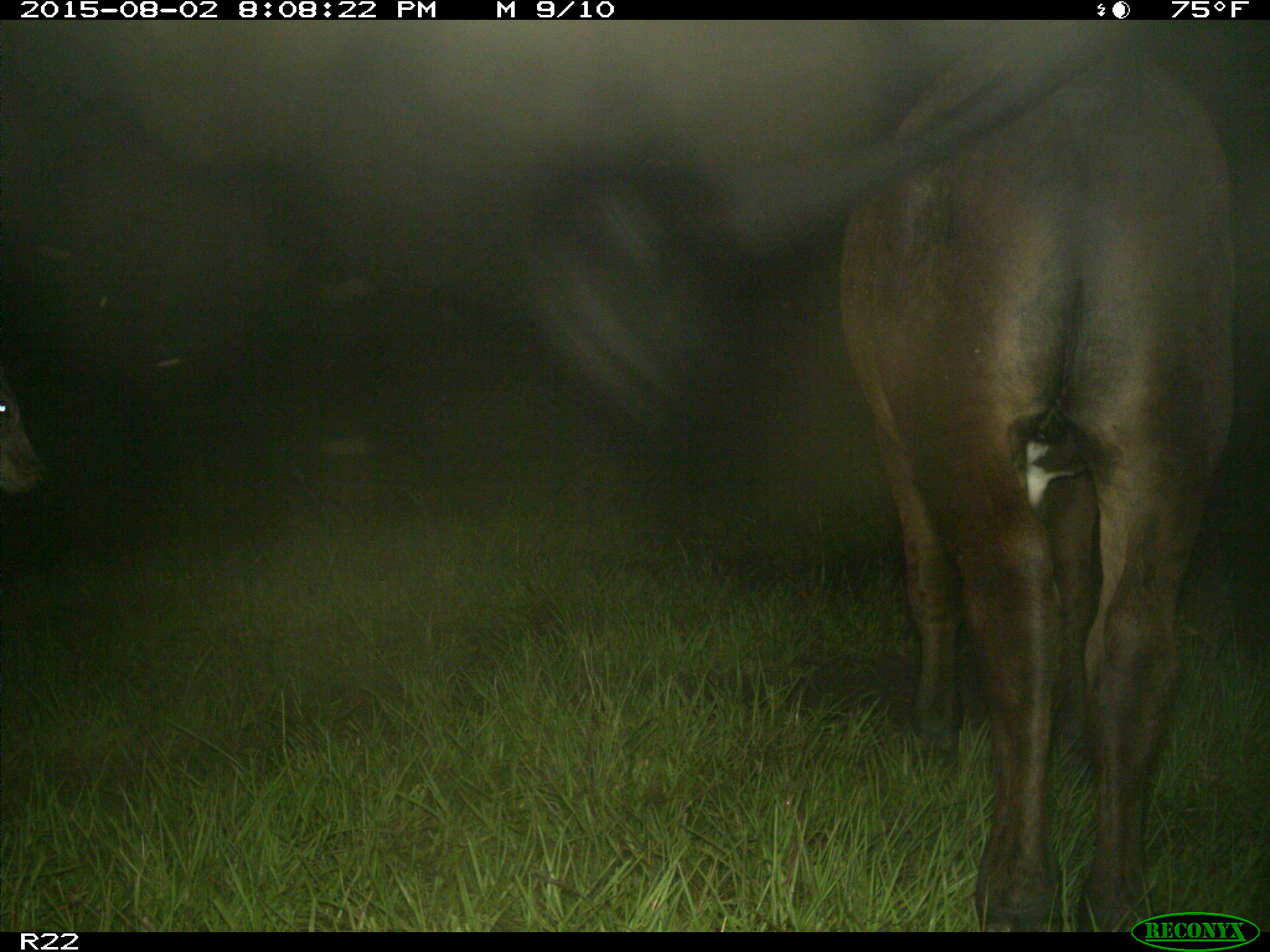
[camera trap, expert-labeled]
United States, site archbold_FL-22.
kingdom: Animalia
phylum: Chordata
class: Mammalia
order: Artiodactyla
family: Bovidae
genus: Bos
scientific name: Bos taurus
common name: domestic cow